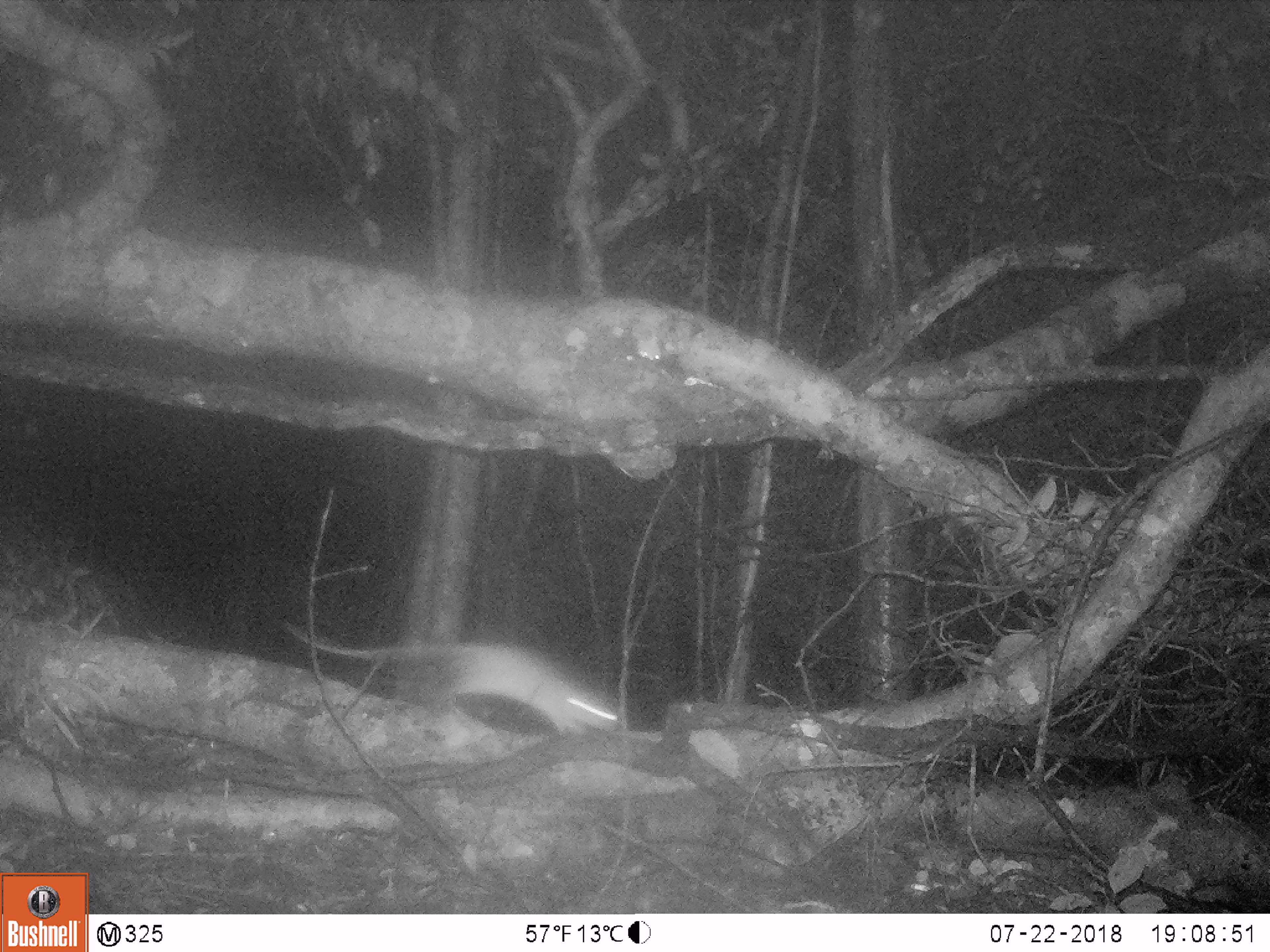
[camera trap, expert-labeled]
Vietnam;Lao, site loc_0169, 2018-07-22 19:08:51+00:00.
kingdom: Animalia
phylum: Chordata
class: Mammalia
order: Rodentia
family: Muridae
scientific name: Muridae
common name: old-world mice and rats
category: unidentified murid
Unidentified murid (old-world mice and rats) (Muridae). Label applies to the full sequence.